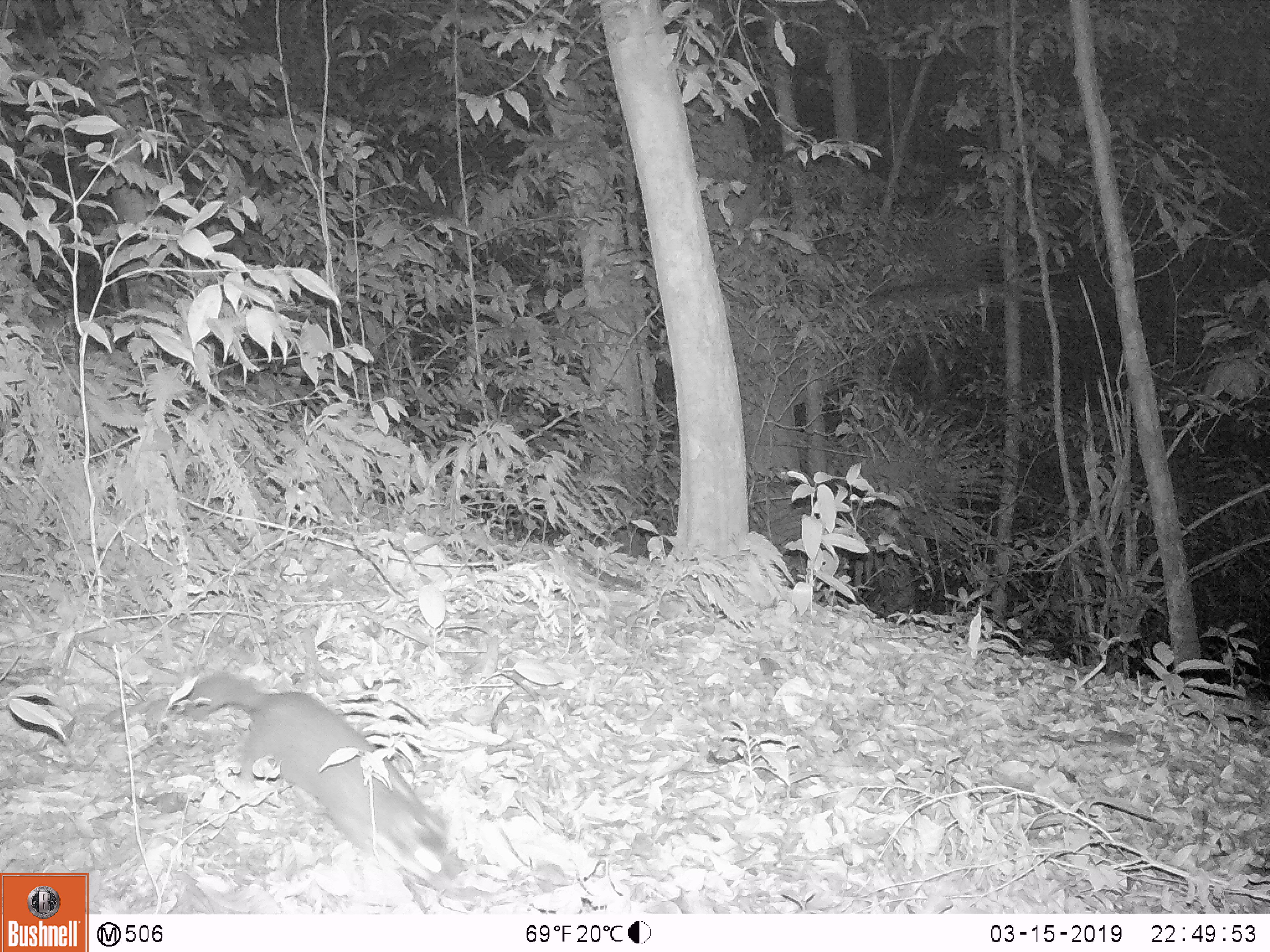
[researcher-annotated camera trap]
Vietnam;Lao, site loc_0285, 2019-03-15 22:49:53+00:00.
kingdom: Animalia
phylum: Chordata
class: Mammalia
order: Carnivora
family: Mustelidae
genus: Melogale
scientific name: Melogale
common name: ferret badger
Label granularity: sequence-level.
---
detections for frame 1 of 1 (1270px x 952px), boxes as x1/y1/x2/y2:
ferret badger: 187/670/466/897